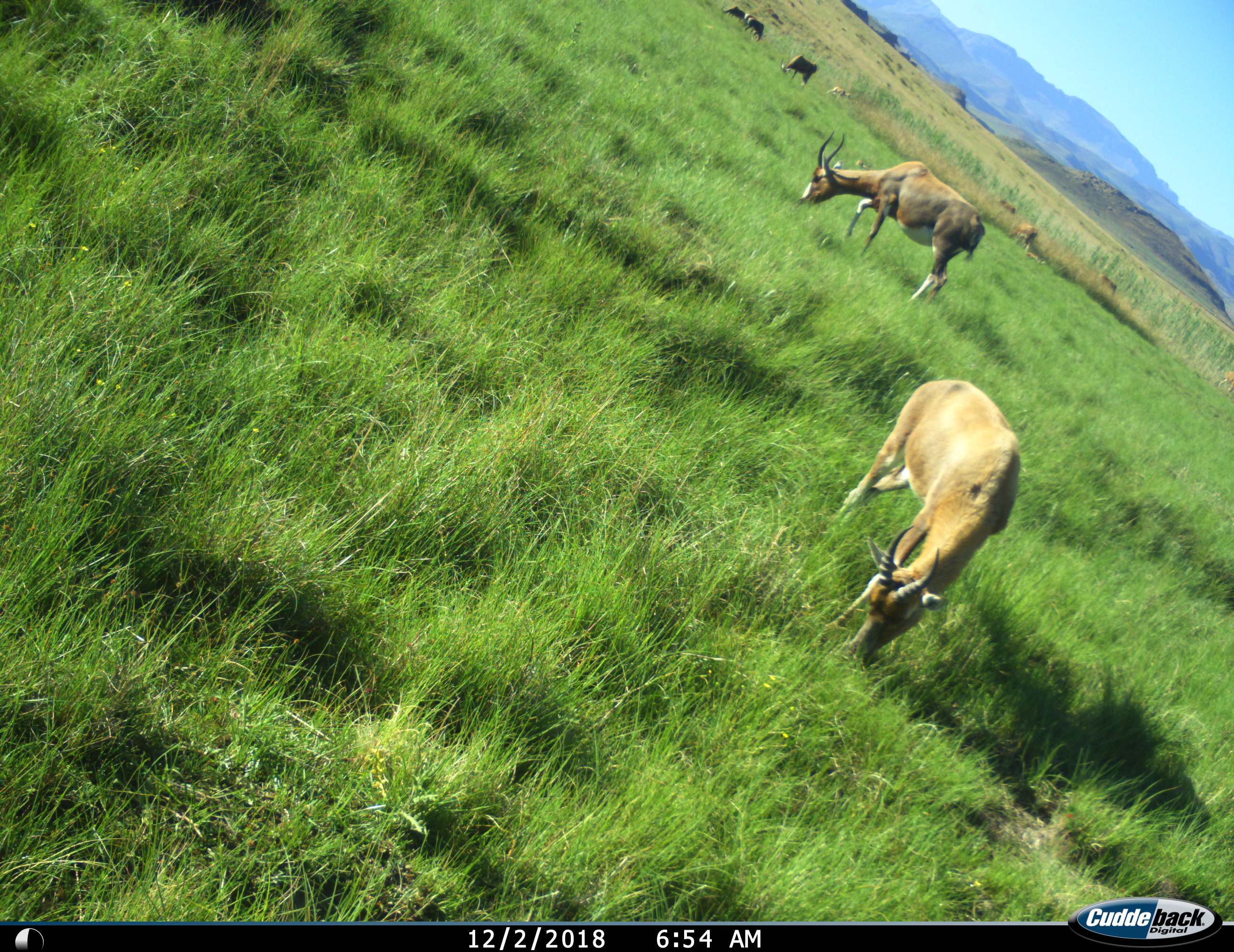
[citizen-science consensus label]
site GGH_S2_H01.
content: unidentified animal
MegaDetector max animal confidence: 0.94